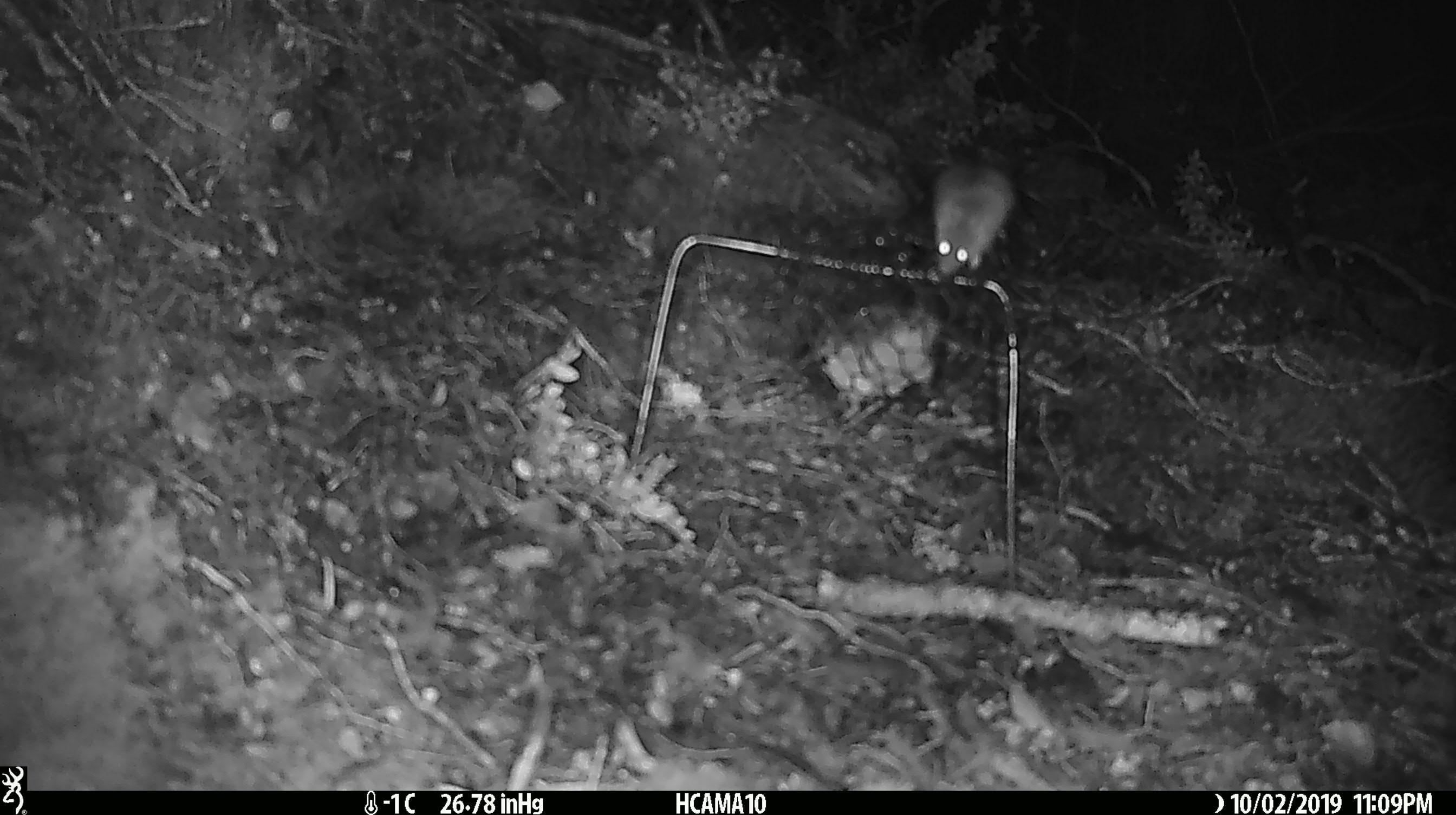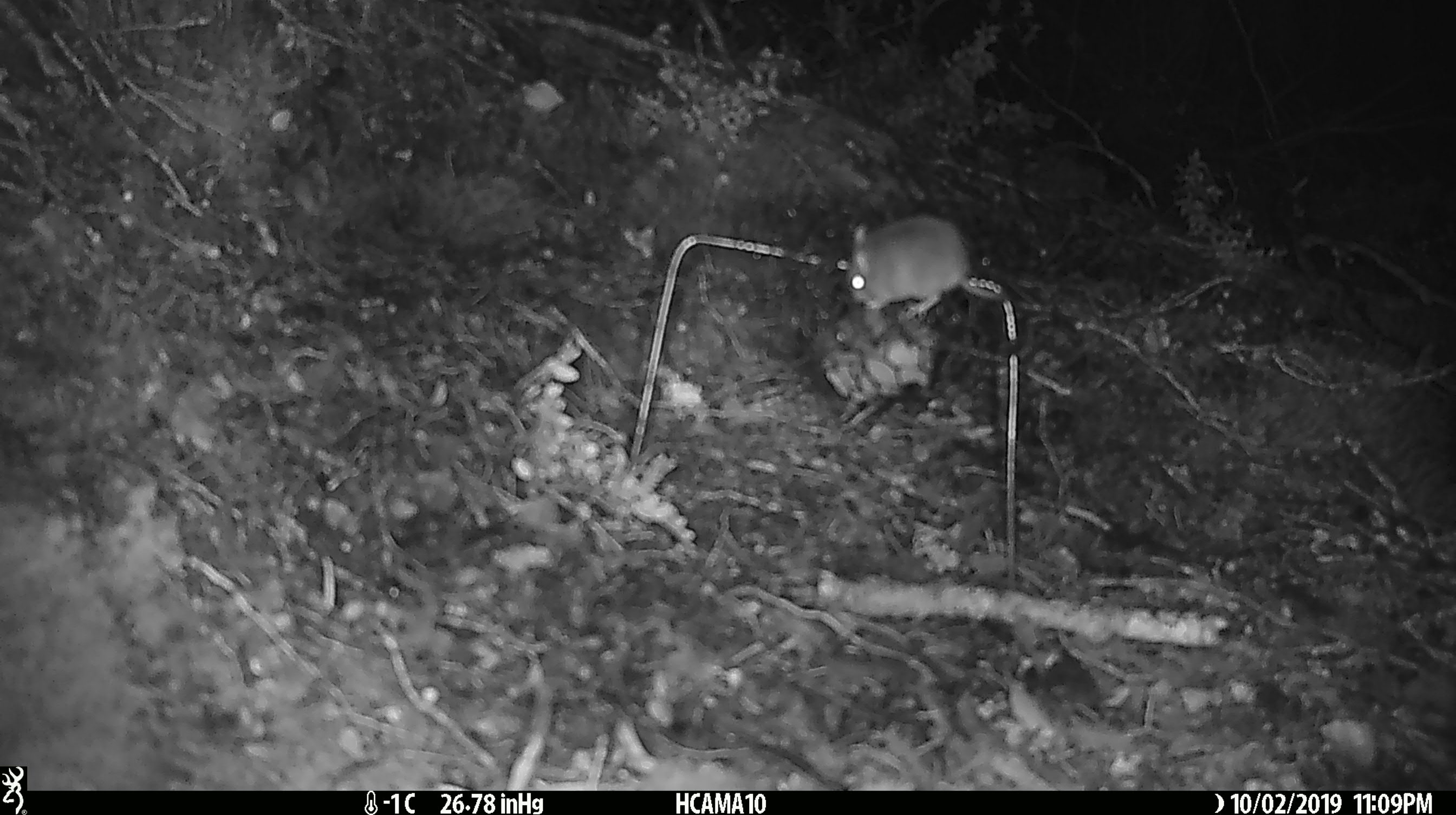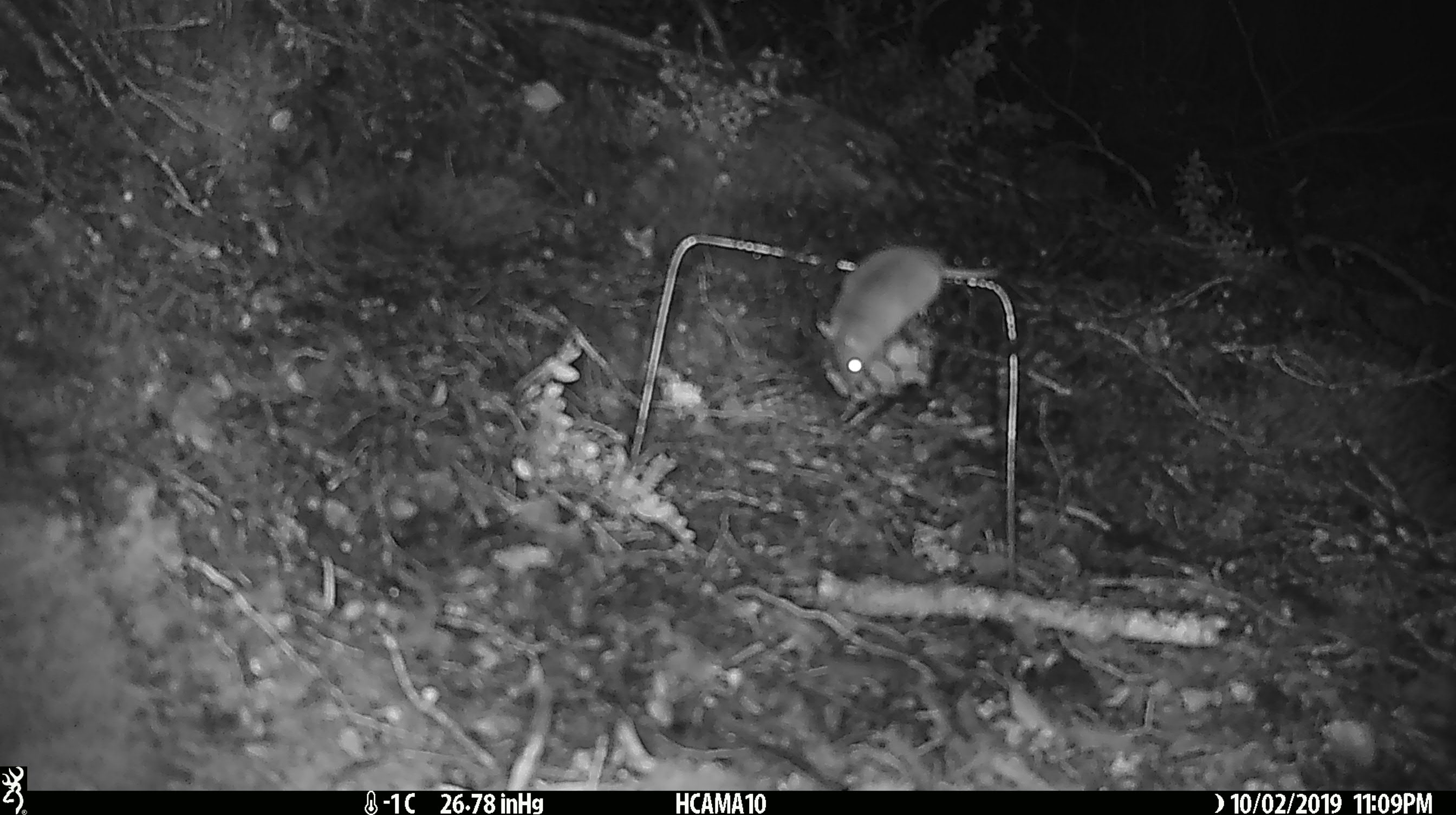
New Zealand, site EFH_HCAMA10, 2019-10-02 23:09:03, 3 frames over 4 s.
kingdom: Animalia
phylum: Chordata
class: Mammalia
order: Rodentia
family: Muridae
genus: Mus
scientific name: Mus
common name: mouse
Mouse (Mus).